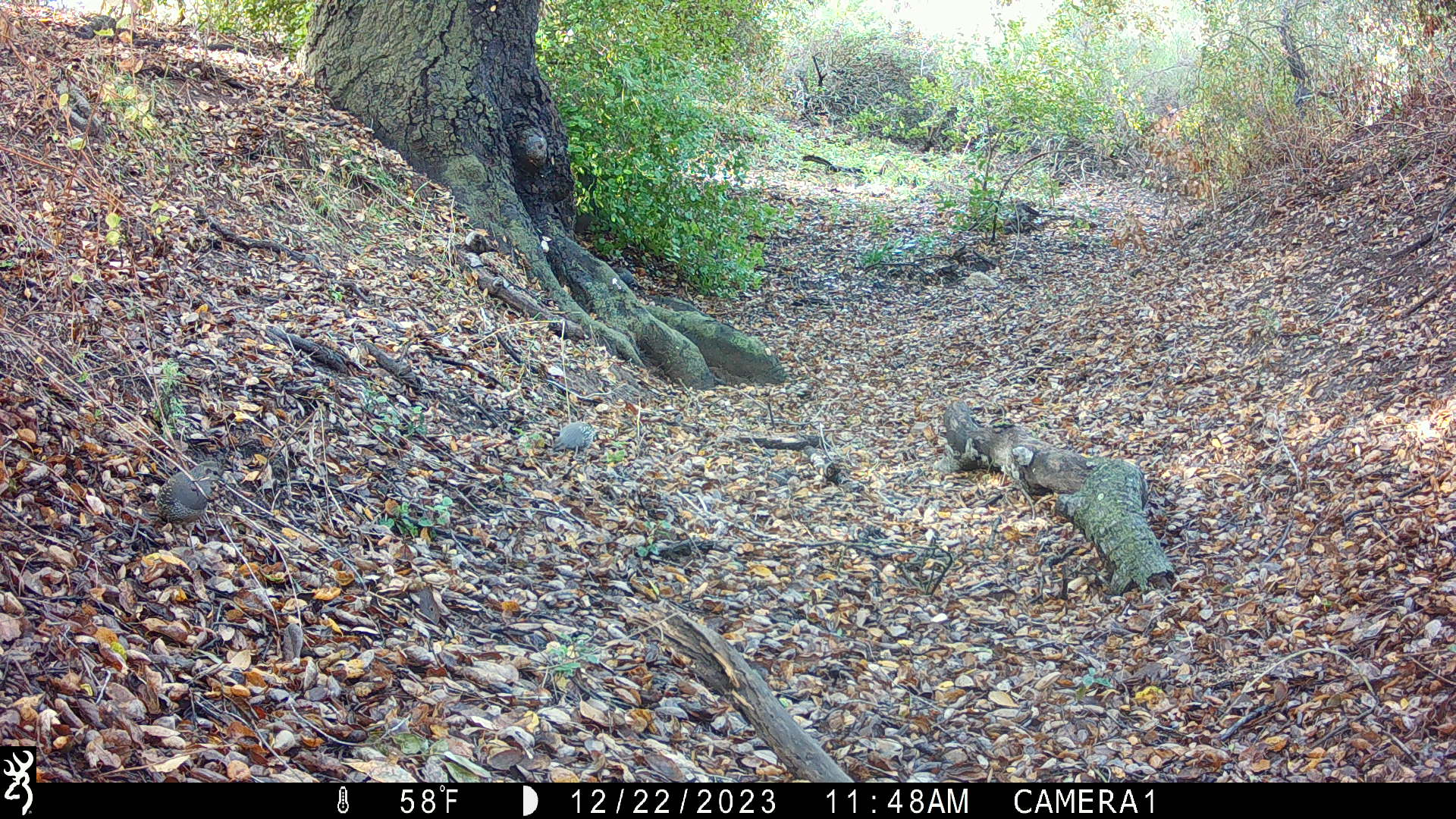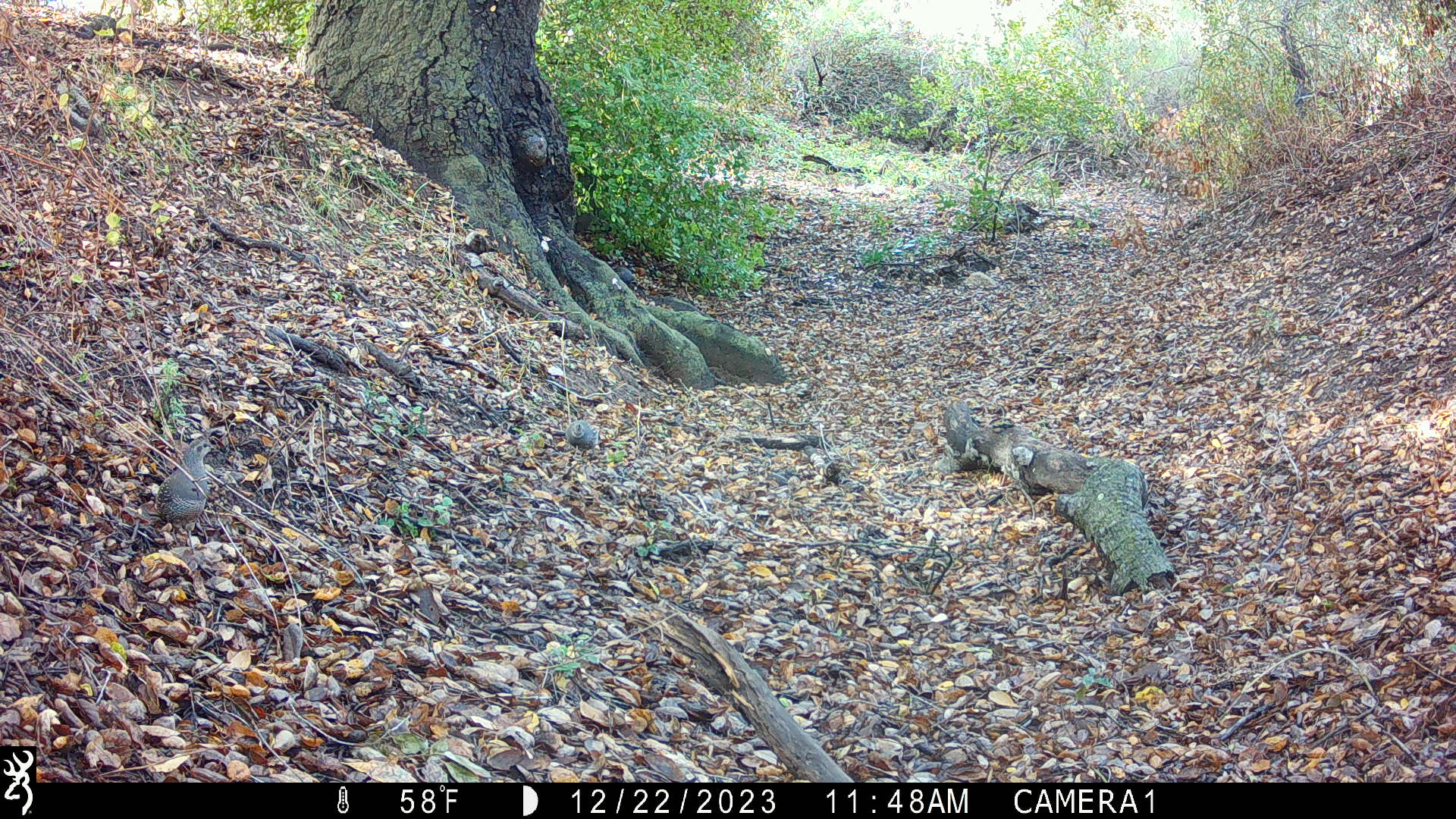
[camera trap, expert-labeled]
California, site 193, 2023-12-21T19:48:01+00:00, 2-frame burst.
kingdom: Animalia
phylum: Chordata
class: Aves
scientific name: Aves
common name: bird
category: unknown bird